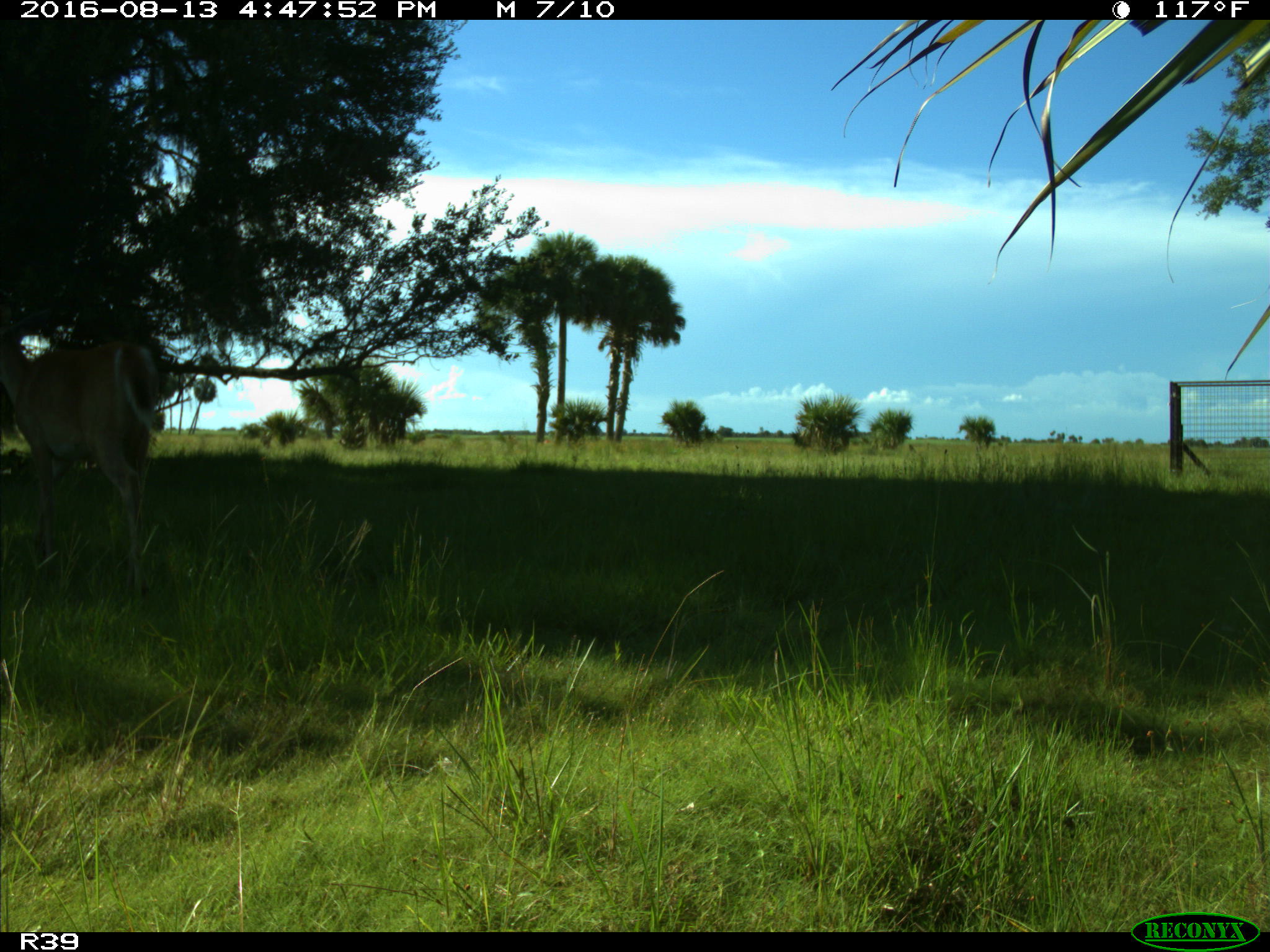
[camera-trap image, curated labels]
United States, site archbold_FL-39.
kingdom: Animalia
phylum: Chordata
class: Mammalia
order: Artiodactyla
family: Cervidae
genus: Odocoileus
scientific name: Odocoileus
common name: deer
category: unidentified deer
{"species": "unidentified deer (deer) (Odocoileus)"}